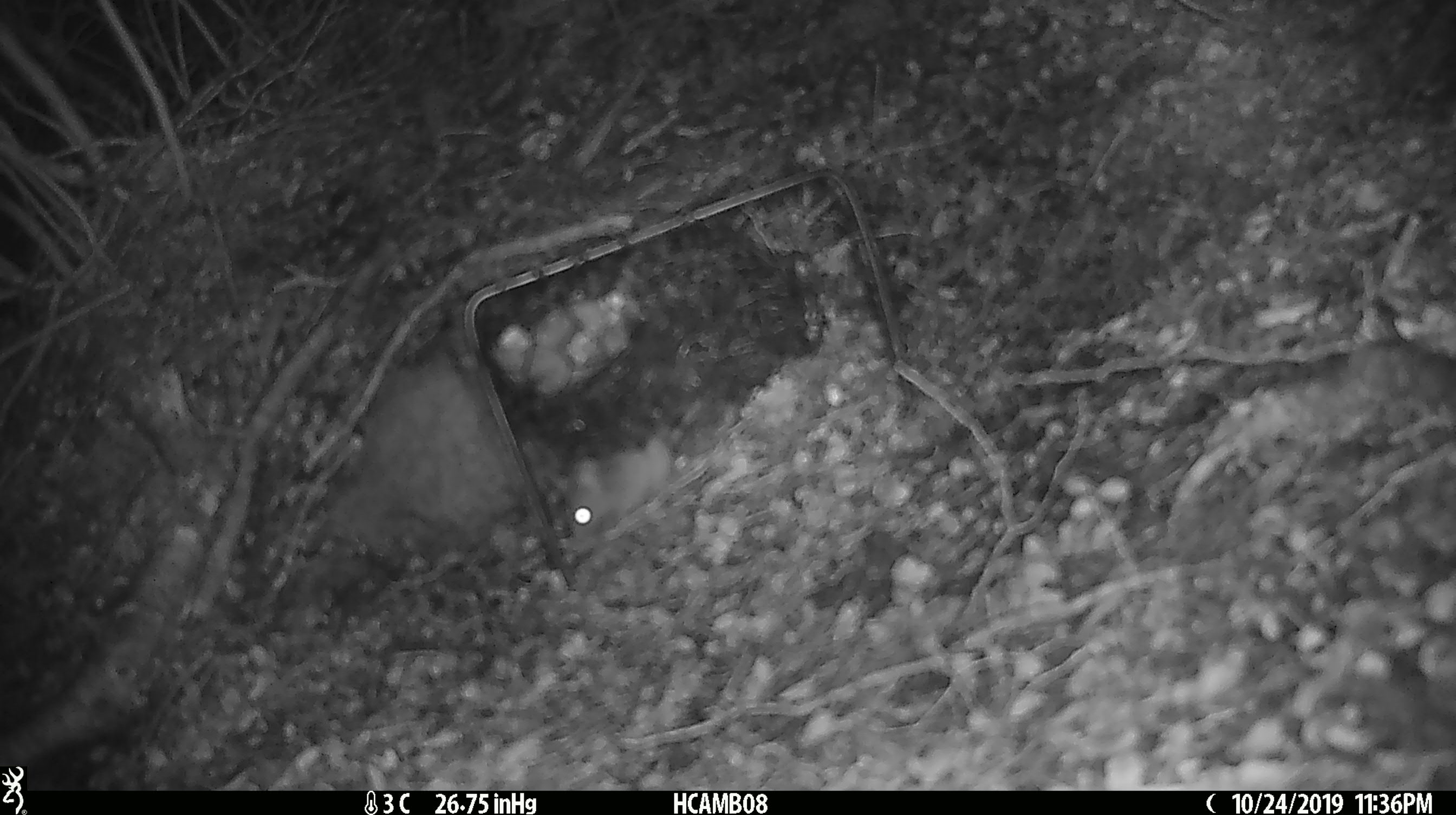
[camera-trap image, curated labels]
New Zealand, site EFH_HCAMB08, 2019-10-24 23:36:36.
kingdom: Animalia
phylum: Chordata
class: Mammalia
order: Rodentia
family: Muridae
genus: Mus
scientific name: Mus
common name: mouse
Mouse (Mus).